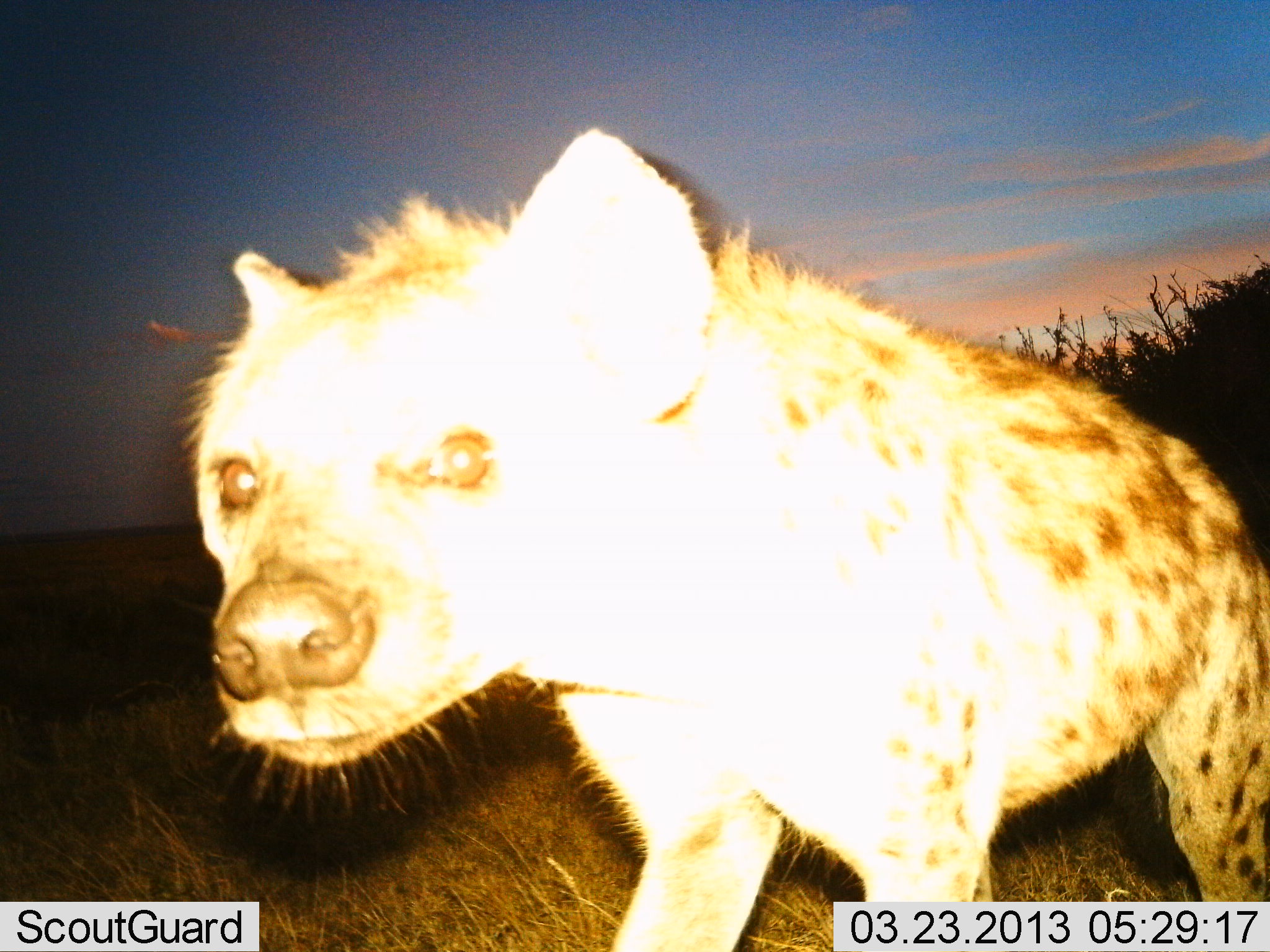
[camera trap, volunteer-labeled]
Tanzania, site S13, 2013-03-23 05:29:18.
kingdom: Animalia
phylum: Chordata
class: Mammalia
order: Carnivora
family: Hyaenidae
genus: Crocuta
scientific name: Crocuta crocuta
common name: spotted hyena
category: hyenaspotted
Hyenaspotted (spotted hyena) (Crocuta crocuta), count 1. Behavior (volunteer vote fractions): standing 57%, resting 0%, moving 29%, interacting 19%. Young present (vote fraction): 0%. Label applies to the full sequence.